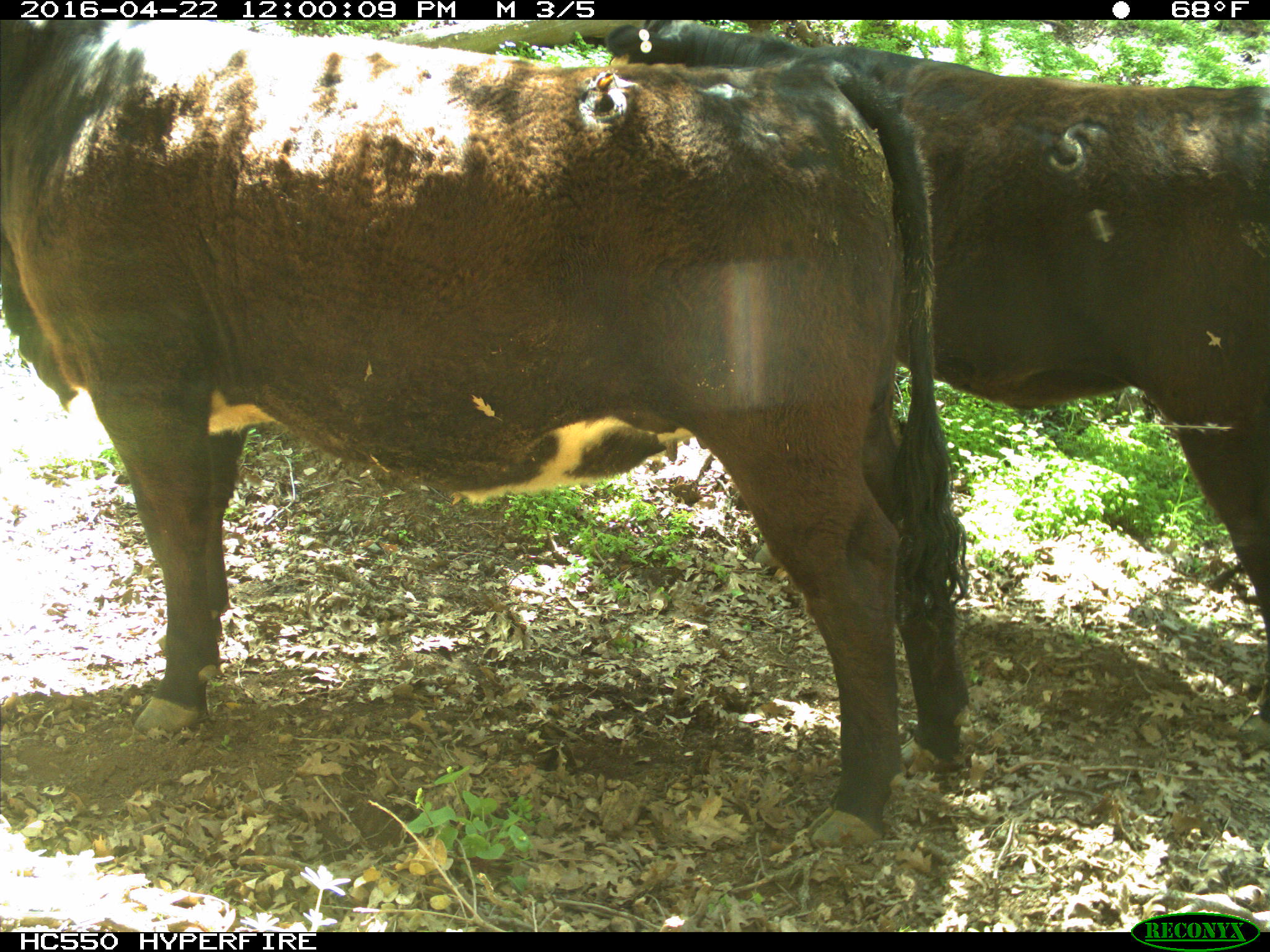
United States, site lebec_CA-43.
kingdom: Animalia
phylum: Chordata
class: Mammalia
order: Artiodactyla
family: Bovidae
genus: Bos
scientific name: Bos taurus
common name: domestic cow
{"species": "Bos taurus (domestic cow)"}